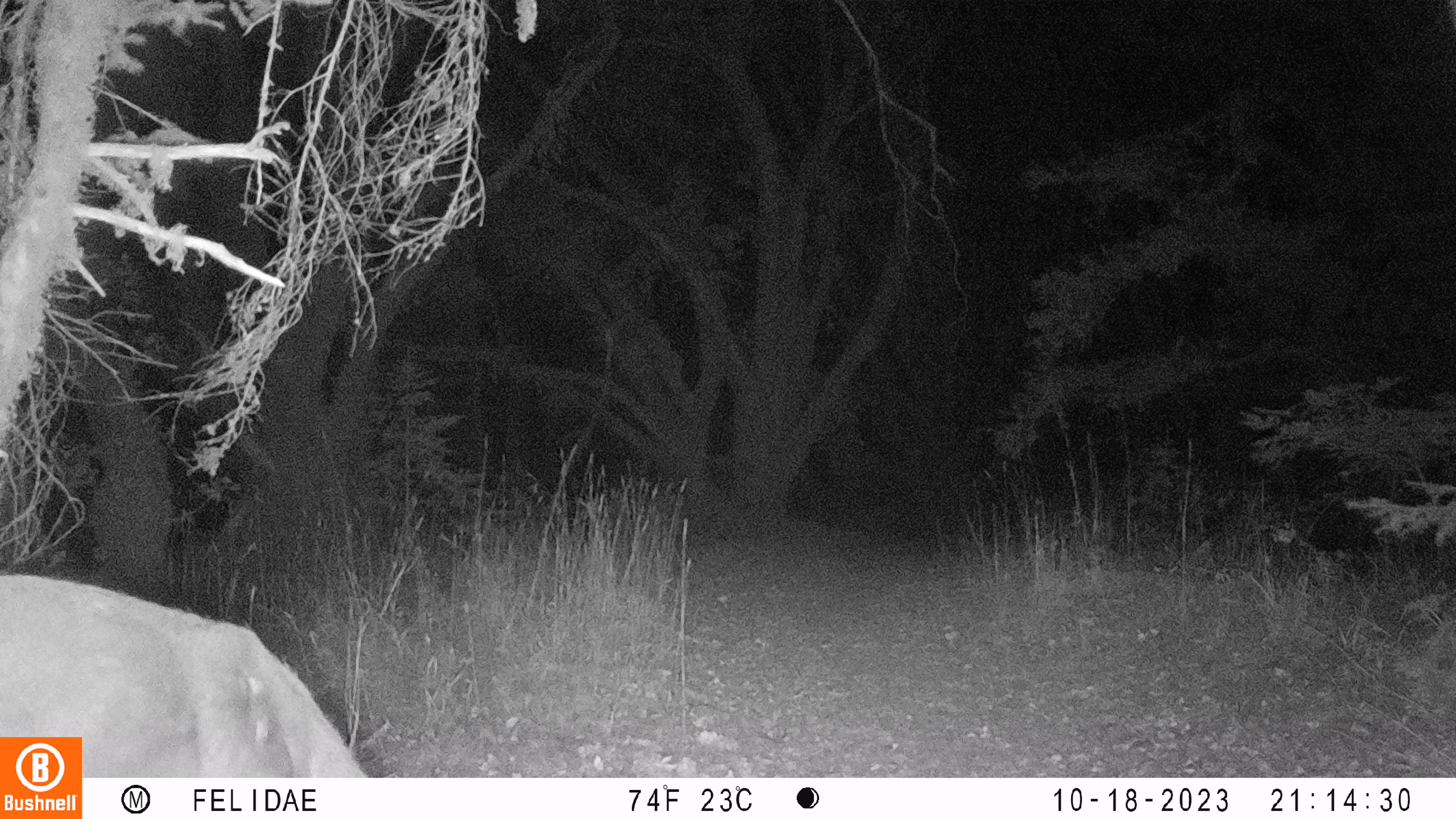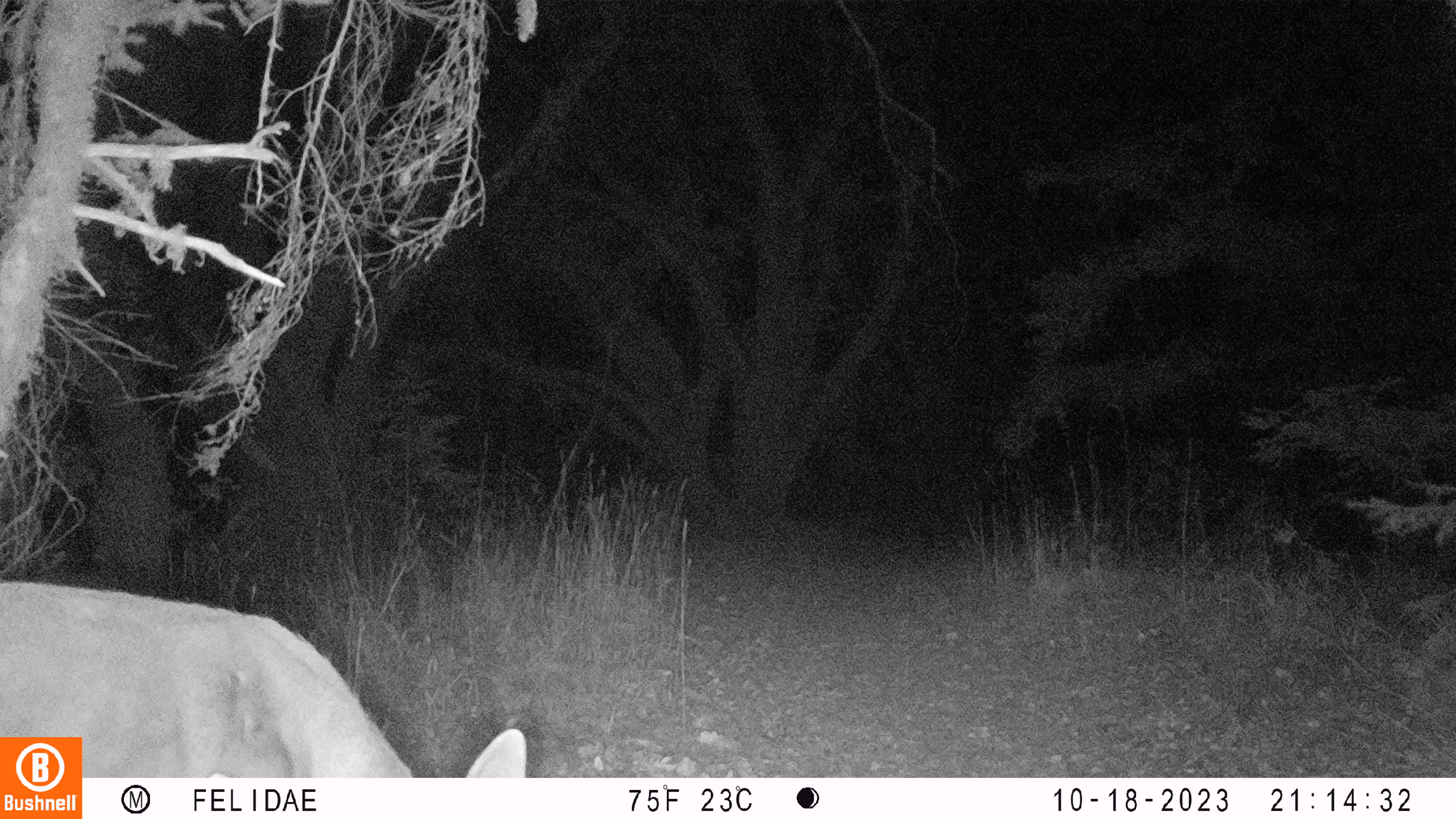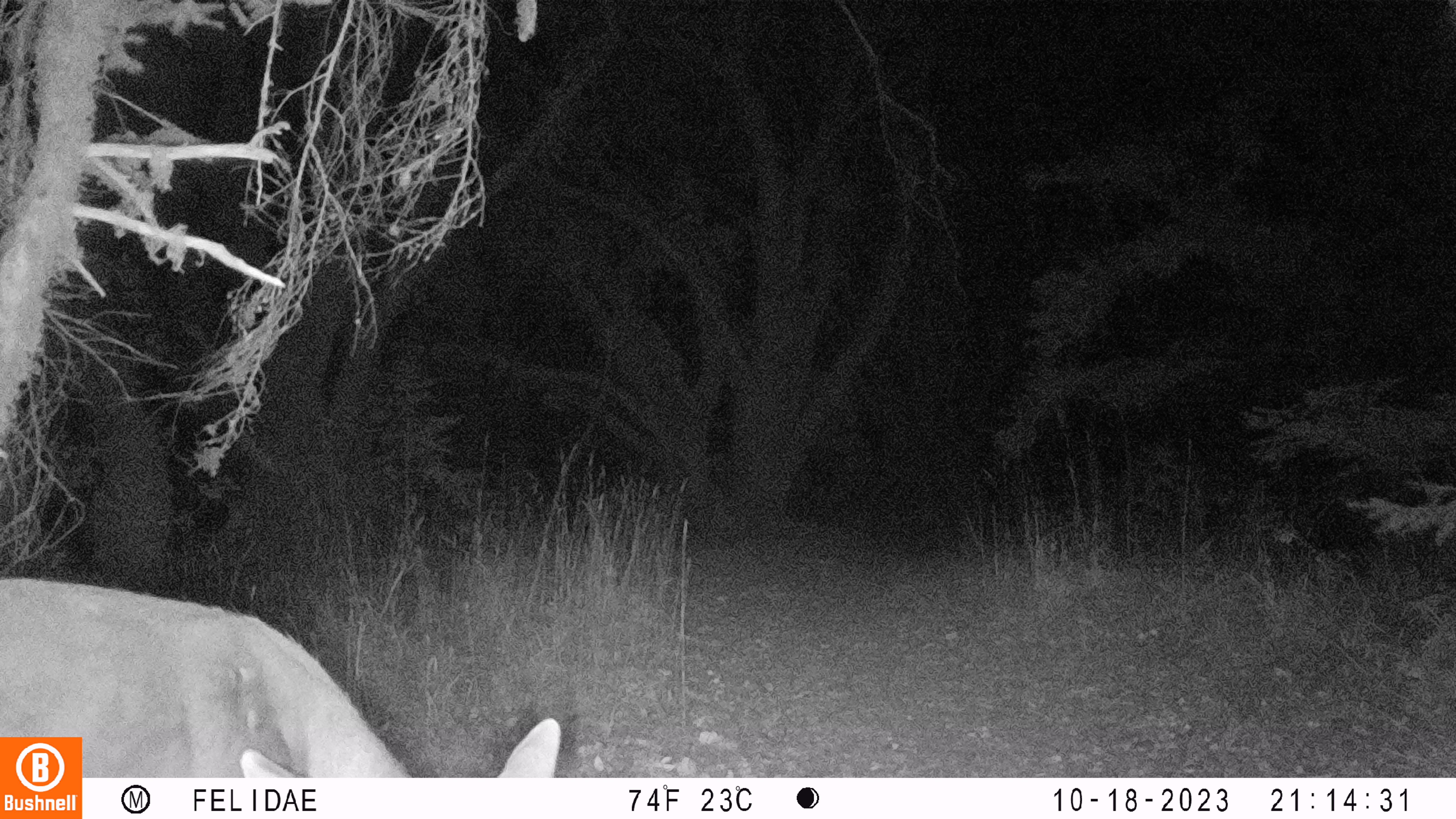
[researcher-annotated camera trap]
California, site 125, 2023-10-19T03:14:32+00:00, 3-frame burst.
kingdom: Animalia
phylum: Chordata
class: Mammalia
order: Artiodactyla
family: Cervidae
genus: Odocoileus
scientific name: Odocoileus hemionus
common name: mule deer